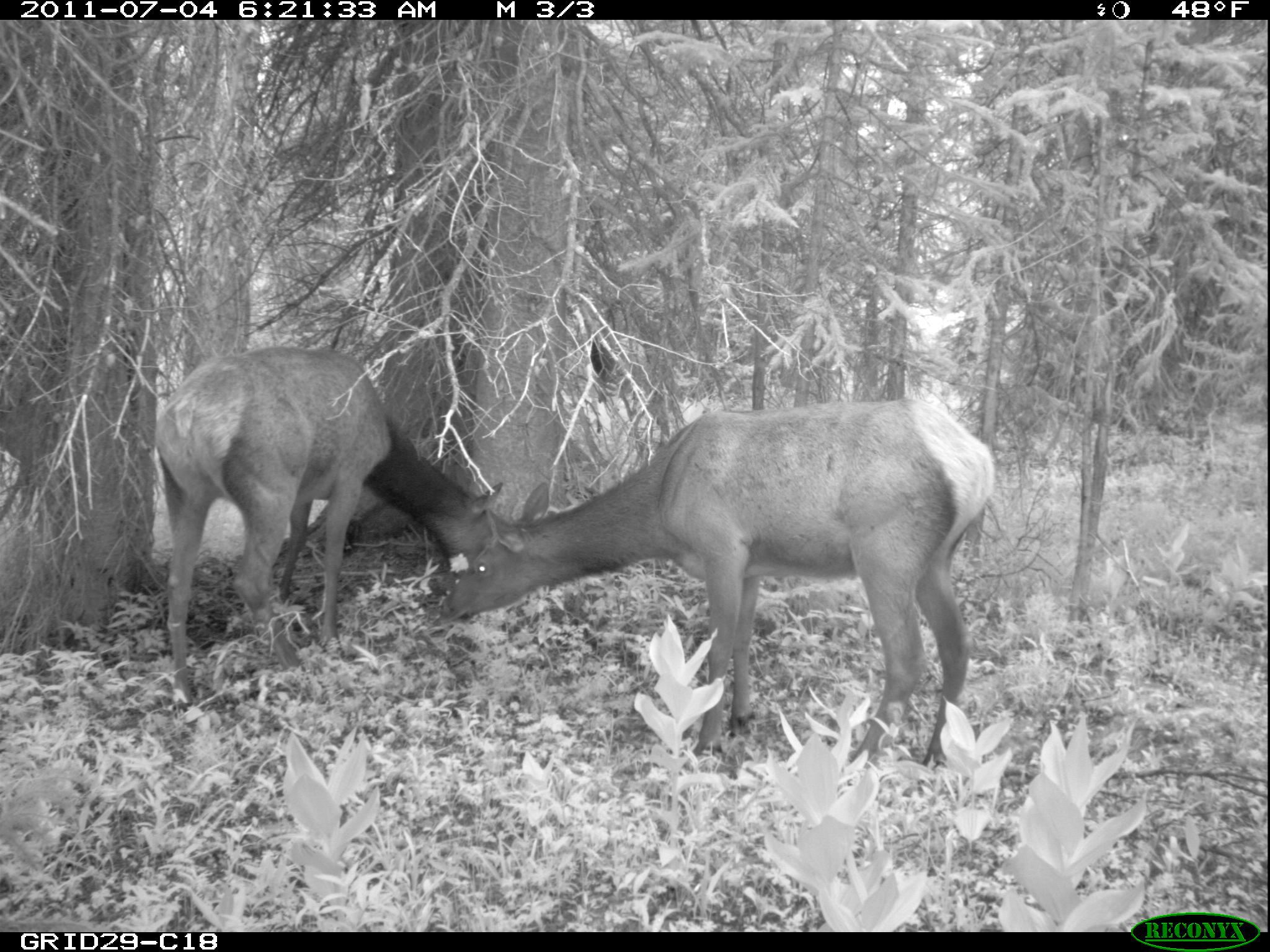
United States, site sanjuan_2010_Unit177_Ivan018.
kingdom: Animalia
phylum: Chordata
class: Mammalia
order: Artiodactyla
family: Cervidae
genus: Cervus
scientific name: Cervus elaphus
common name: red deer